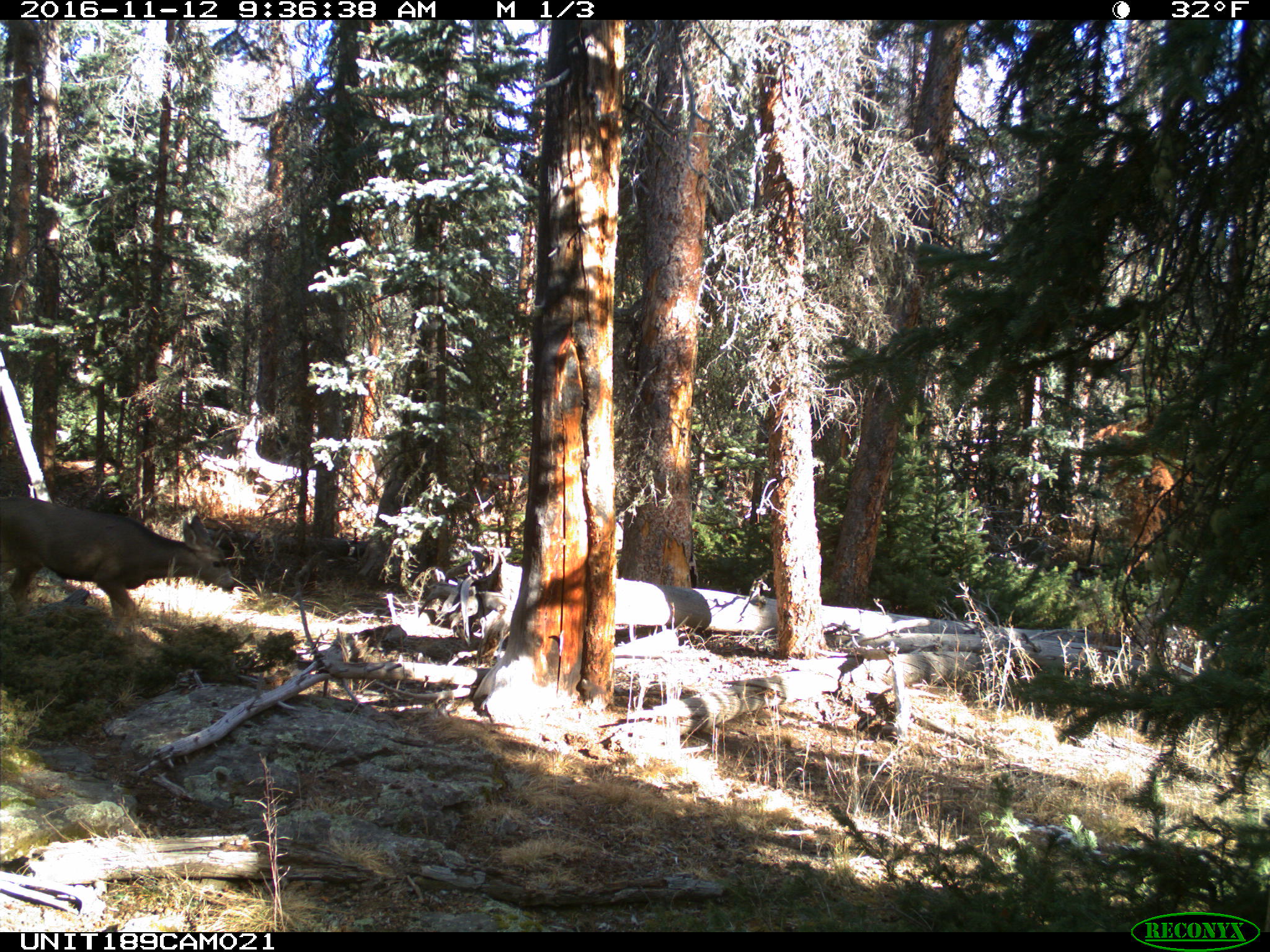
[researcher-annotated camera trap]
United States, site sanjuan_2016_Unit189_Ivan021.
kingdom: Animalia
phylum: Chordata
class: Mammalia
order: Artiodactyla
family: Cervidae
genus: Odocoileus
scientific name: Odocoileus hemionus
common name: mule deer